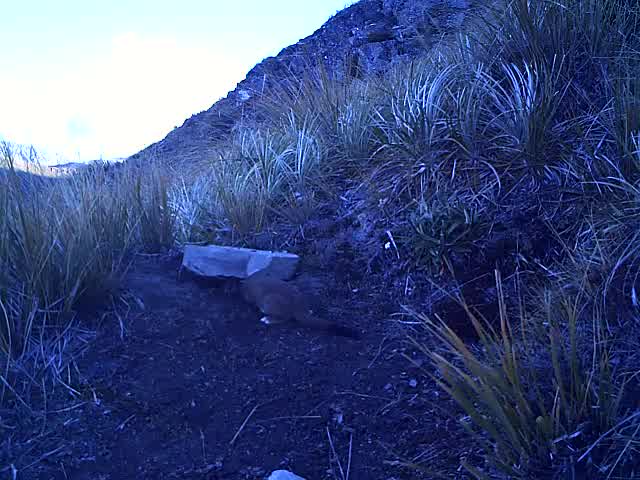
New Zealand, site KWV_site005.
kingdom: Animalia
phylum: Chordata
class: Mammalia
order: Carnivora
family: Mustelidae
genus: Mustela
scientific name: Mustela erminea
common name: stoat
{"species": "stoat (Mustela erminea)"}